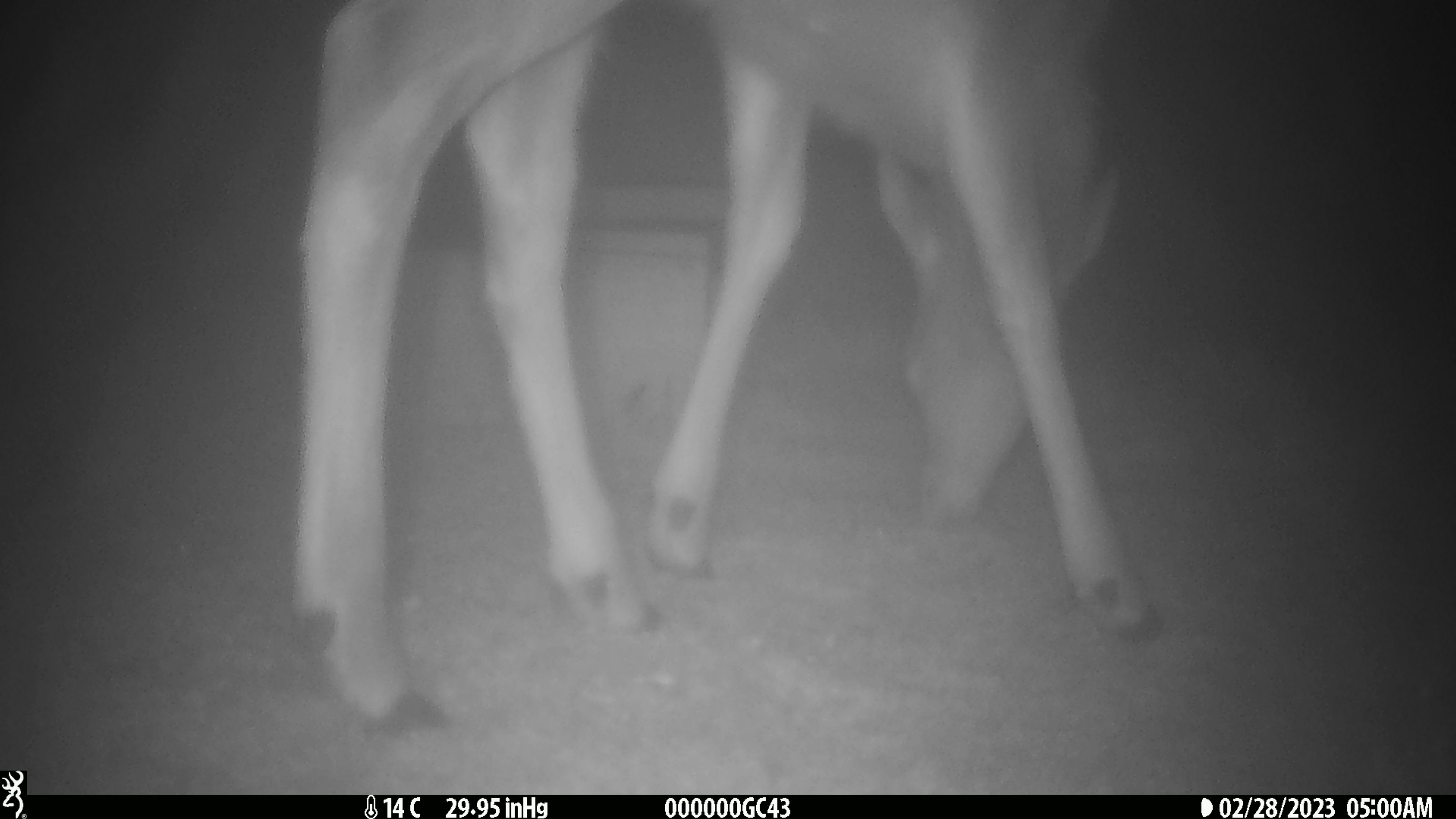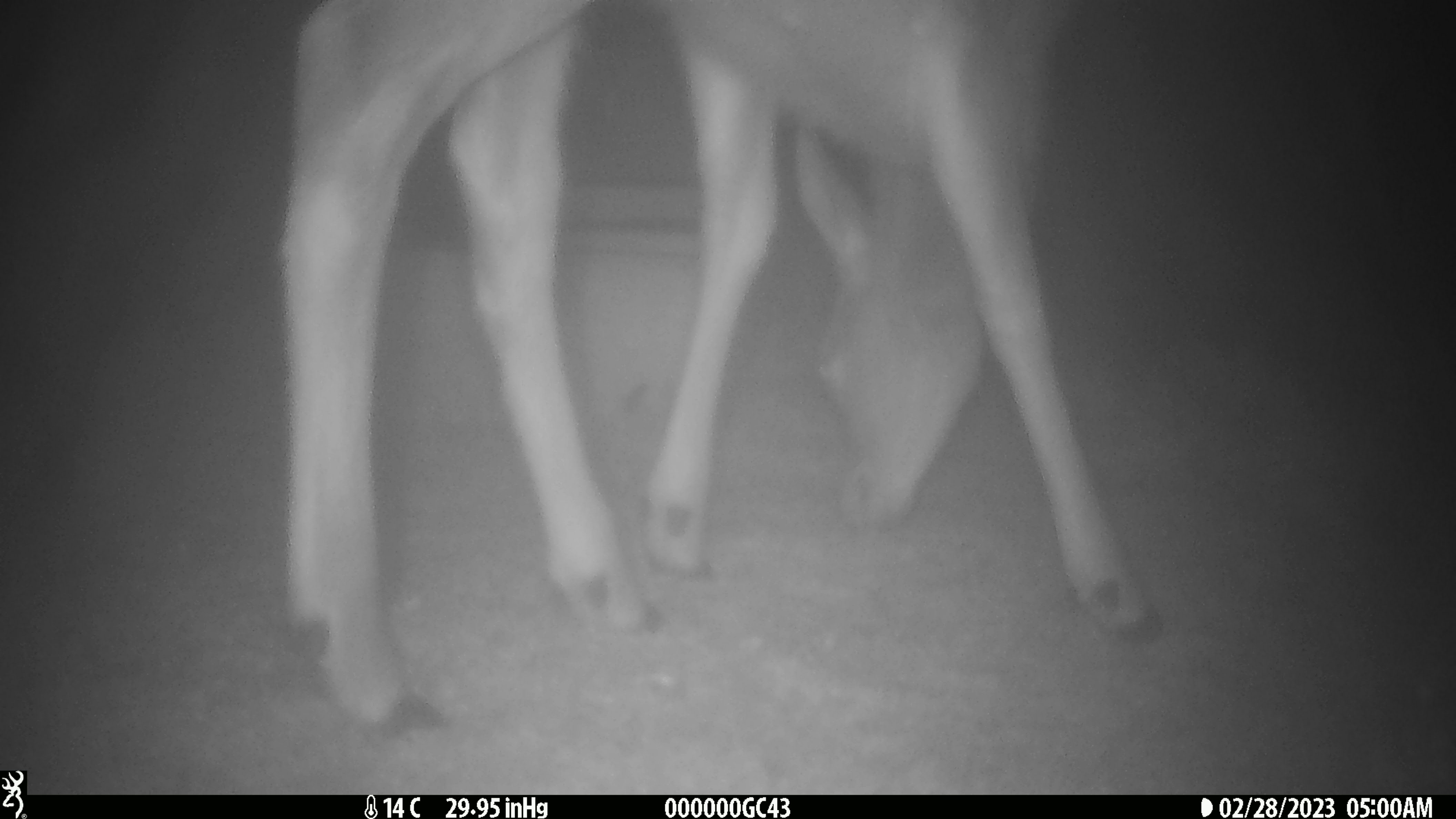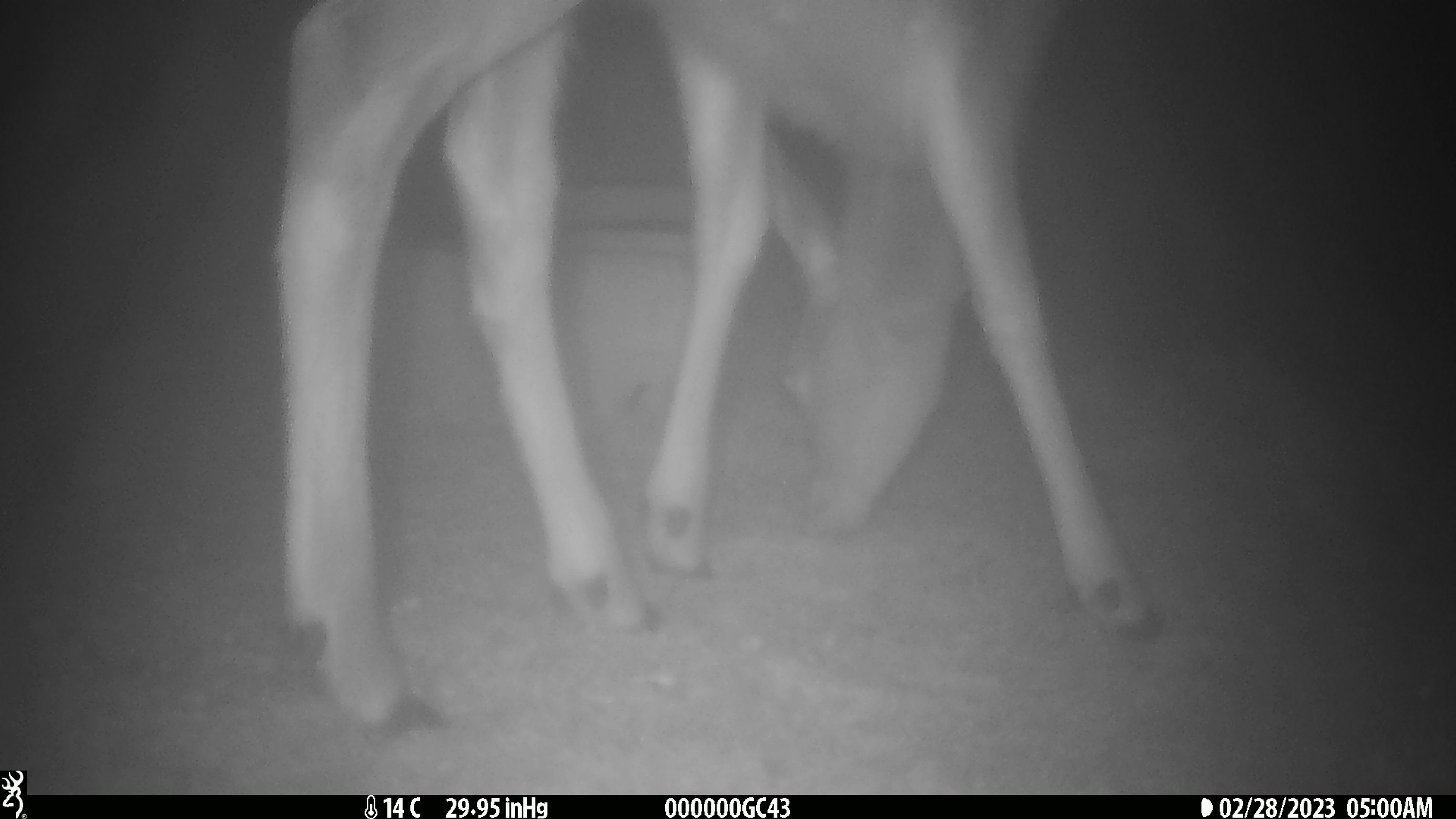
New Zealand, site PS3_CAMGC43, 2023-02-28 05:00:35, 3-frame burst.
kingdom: Animalia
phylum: Chordata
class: Mammalia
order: Artiodactyla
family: Cervidae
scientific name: Cervidae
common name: deer